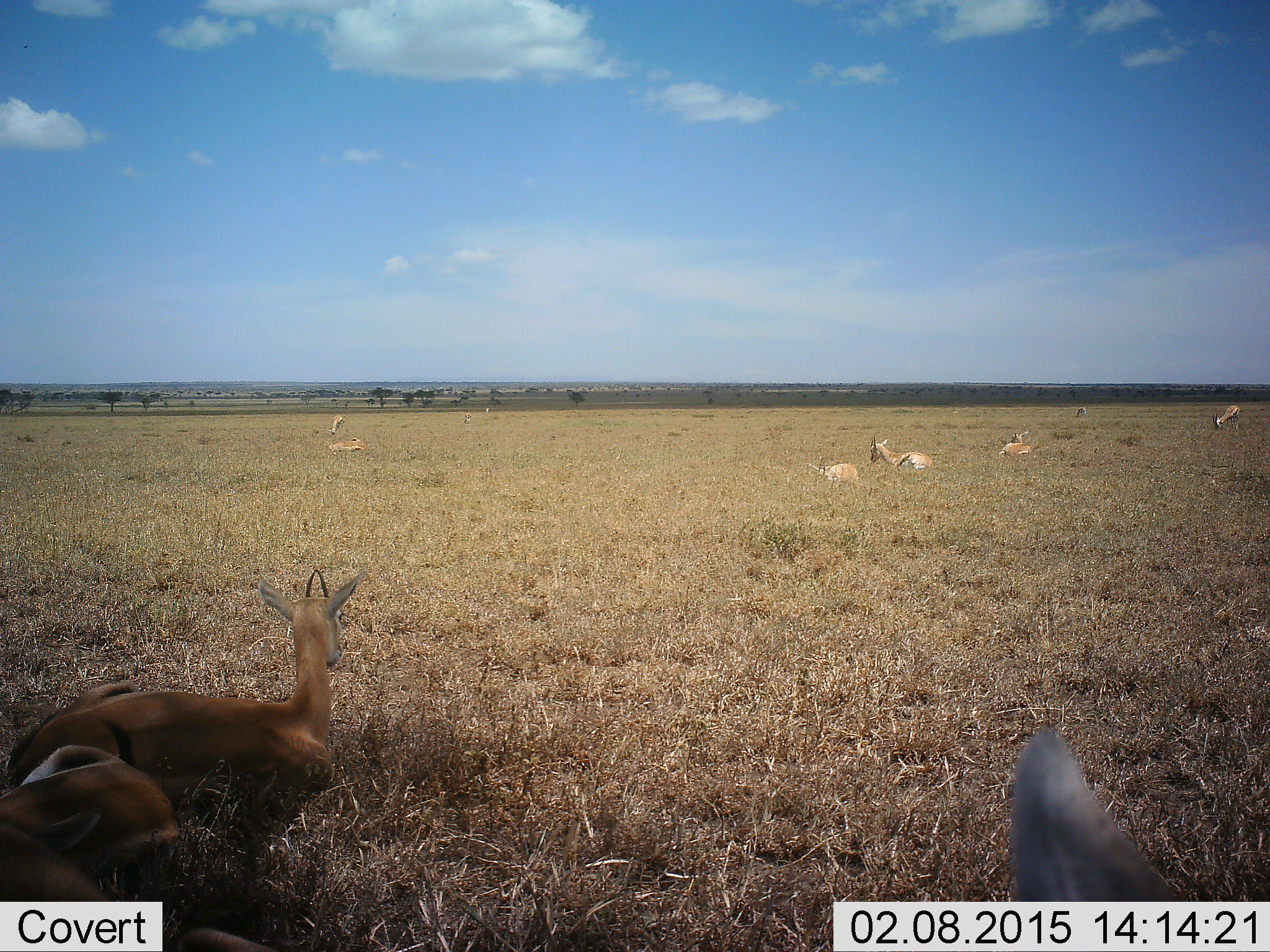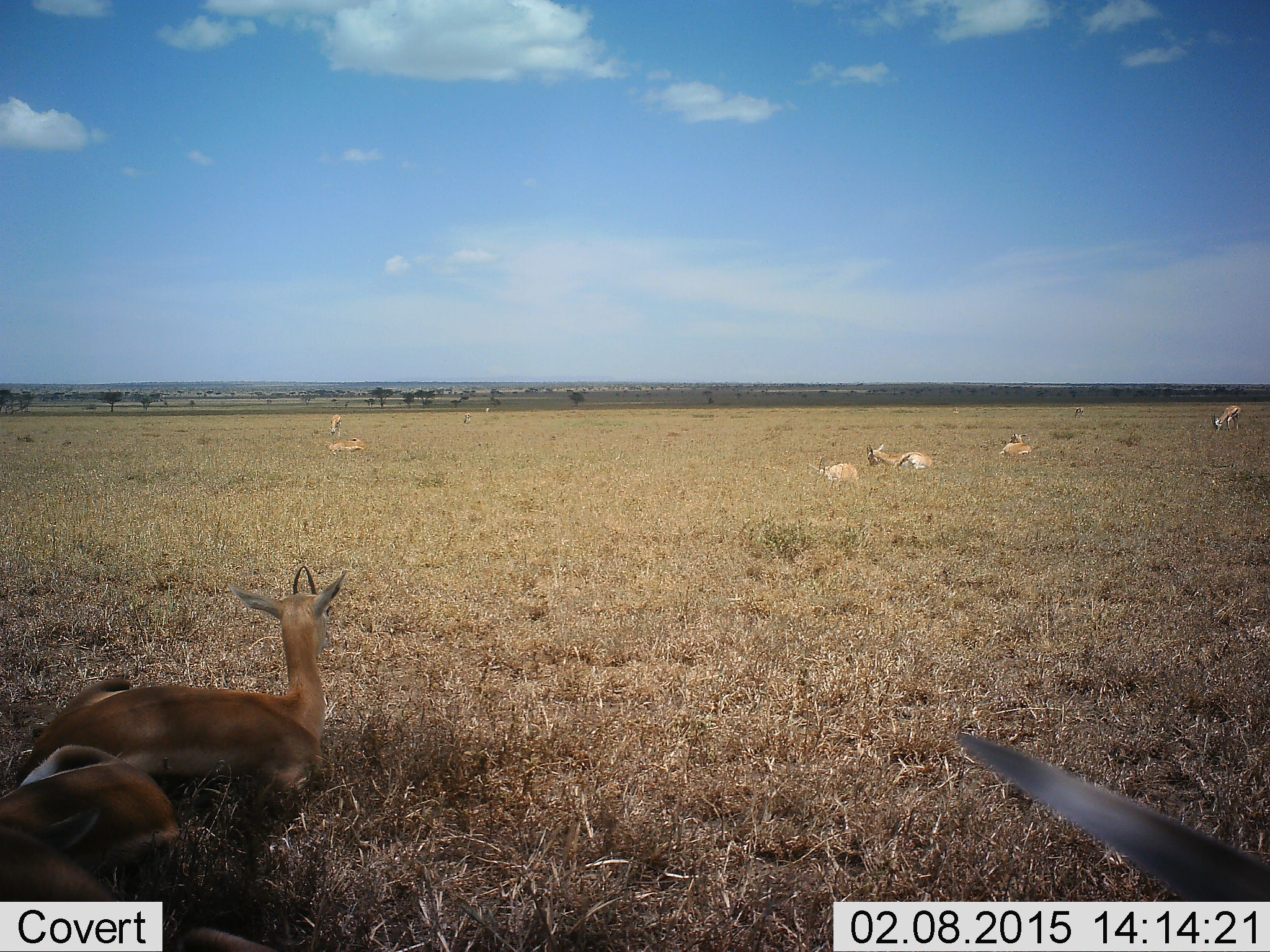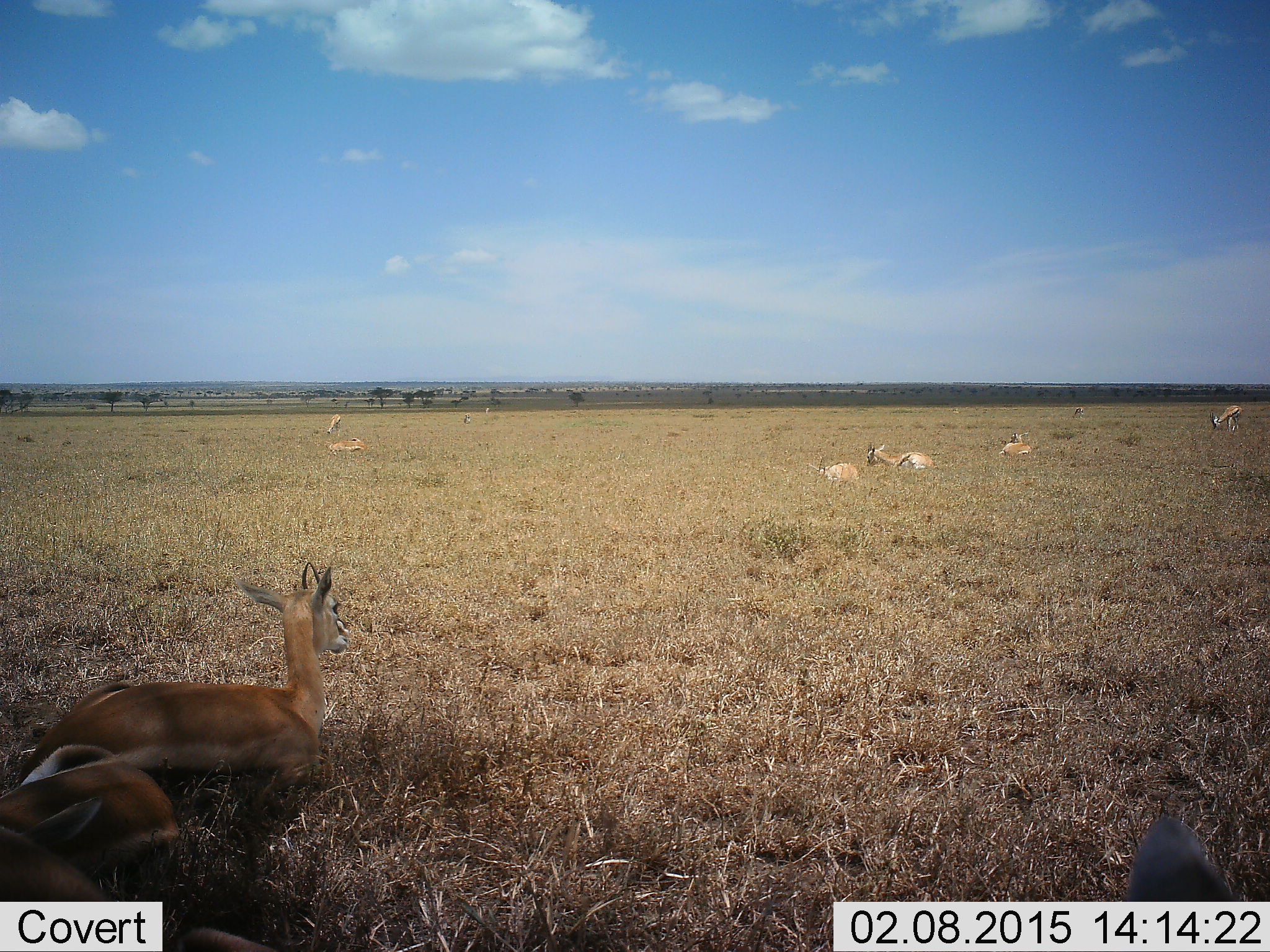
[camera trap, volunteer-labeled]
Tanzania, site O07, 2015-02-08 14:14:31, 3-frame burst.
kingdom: Animalia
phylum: Chordata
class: Mammalia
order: Artiodactyla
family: Bovidae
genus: Eudorcas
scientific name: Eudorcas thomsonii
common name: thomson's gazelle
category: gazellethomsons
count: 9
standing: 30%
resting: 90%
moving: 0%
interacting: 0%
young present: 0%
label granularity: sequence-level